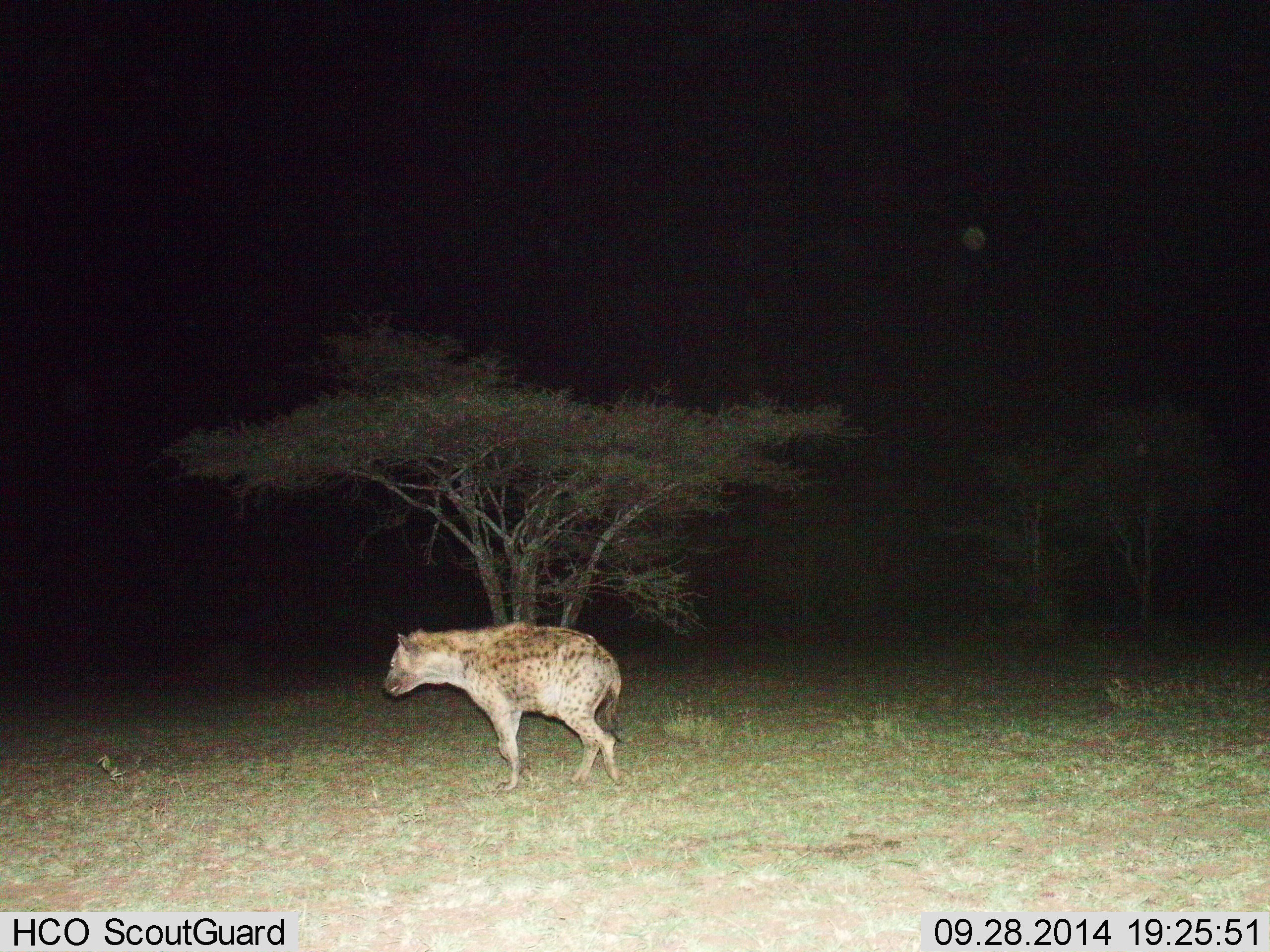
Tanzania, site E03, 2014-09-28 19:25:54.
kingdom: Animalia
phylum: Chordata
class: Mammalia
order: Carnivora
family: Hyaenidae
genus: Crocuta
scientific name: Crocuta crocuta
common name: spotted hyena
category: hyenaspotted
Hyenaspotted (spotted hyena) (Crocuta crocuta), count 1. Behavior (volunteer vote fractions): standing 40%, resting 0%, moving 70%, interacting 0%. Young present (vote fraction): 0%. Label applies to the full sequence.